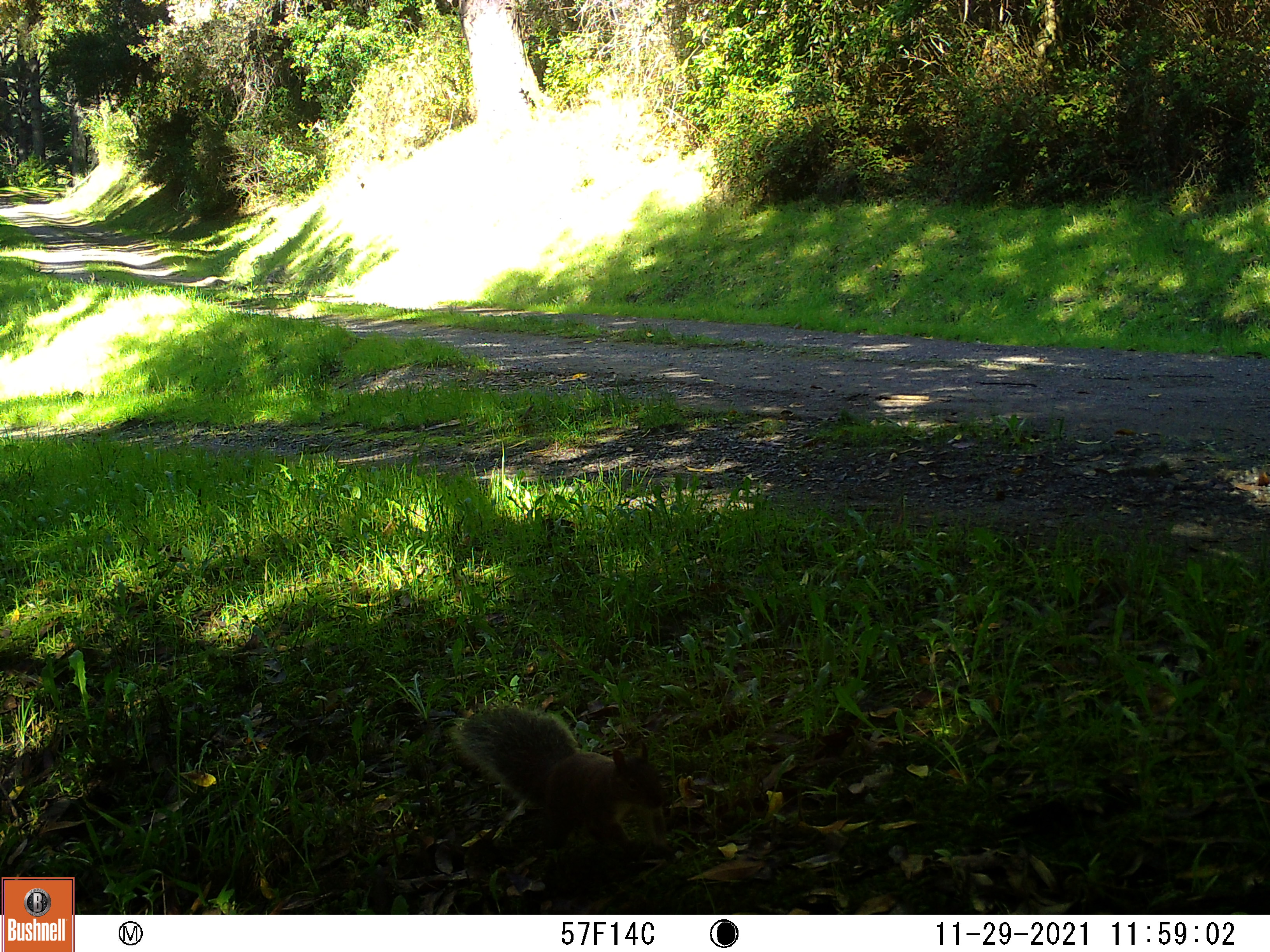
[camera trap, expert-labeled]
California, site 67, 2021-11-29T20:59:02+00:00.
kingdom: Animalia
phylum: Chordata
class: Mammalia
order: Rodentia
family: Sciuridae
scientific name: Sciuridae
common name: squirrel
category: unknown squirrel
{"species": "unknown squirrel (squirrel) (Sciuridae)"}